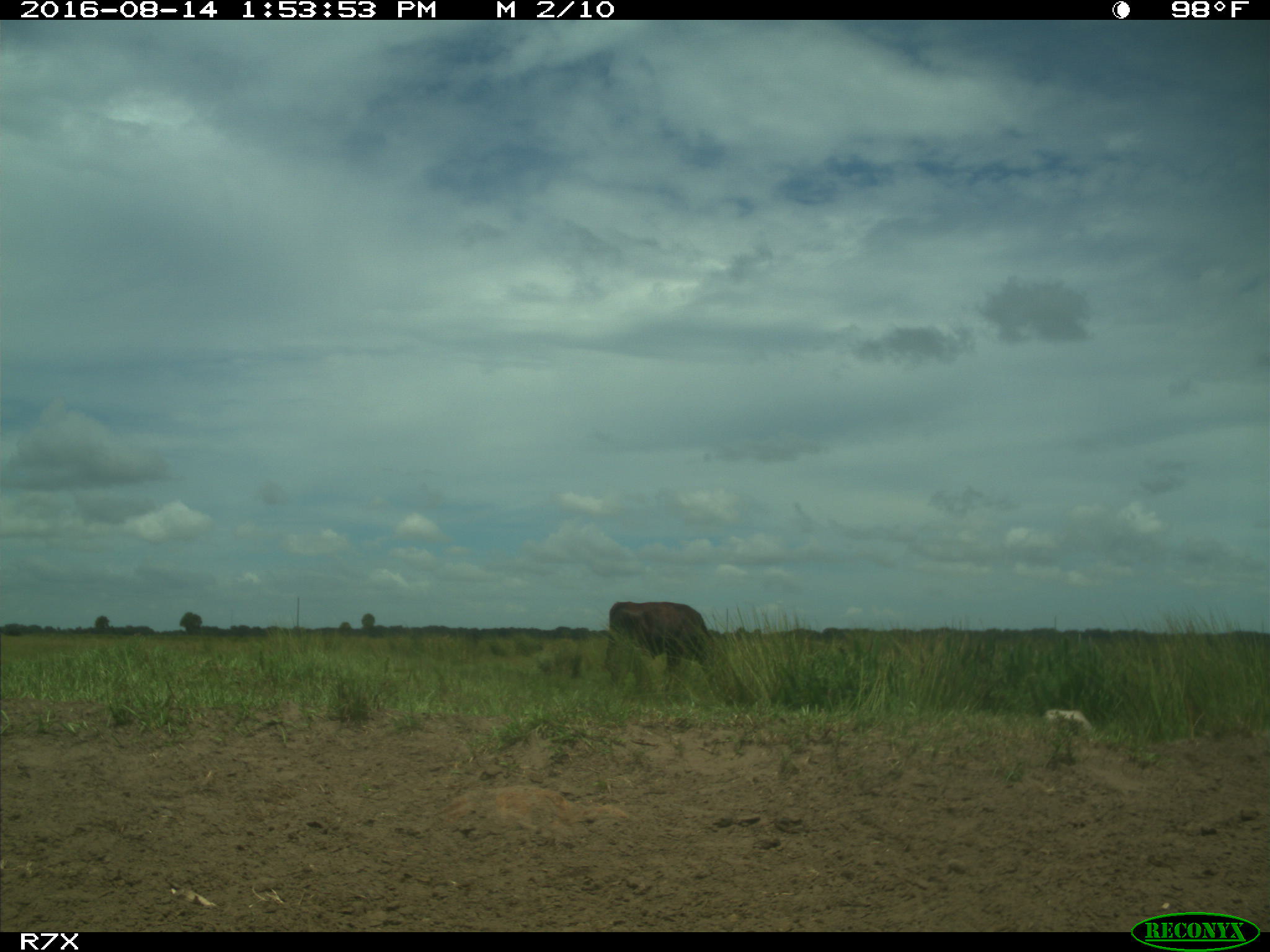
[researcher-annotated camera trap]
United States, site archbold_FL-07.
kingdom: Animalia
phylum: Chordata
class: Mammalia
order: Artiodactyla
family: Bovidae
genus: Bos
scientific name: Bos taurus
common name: domestic cow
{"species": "Bos taurus (domestic cow)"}